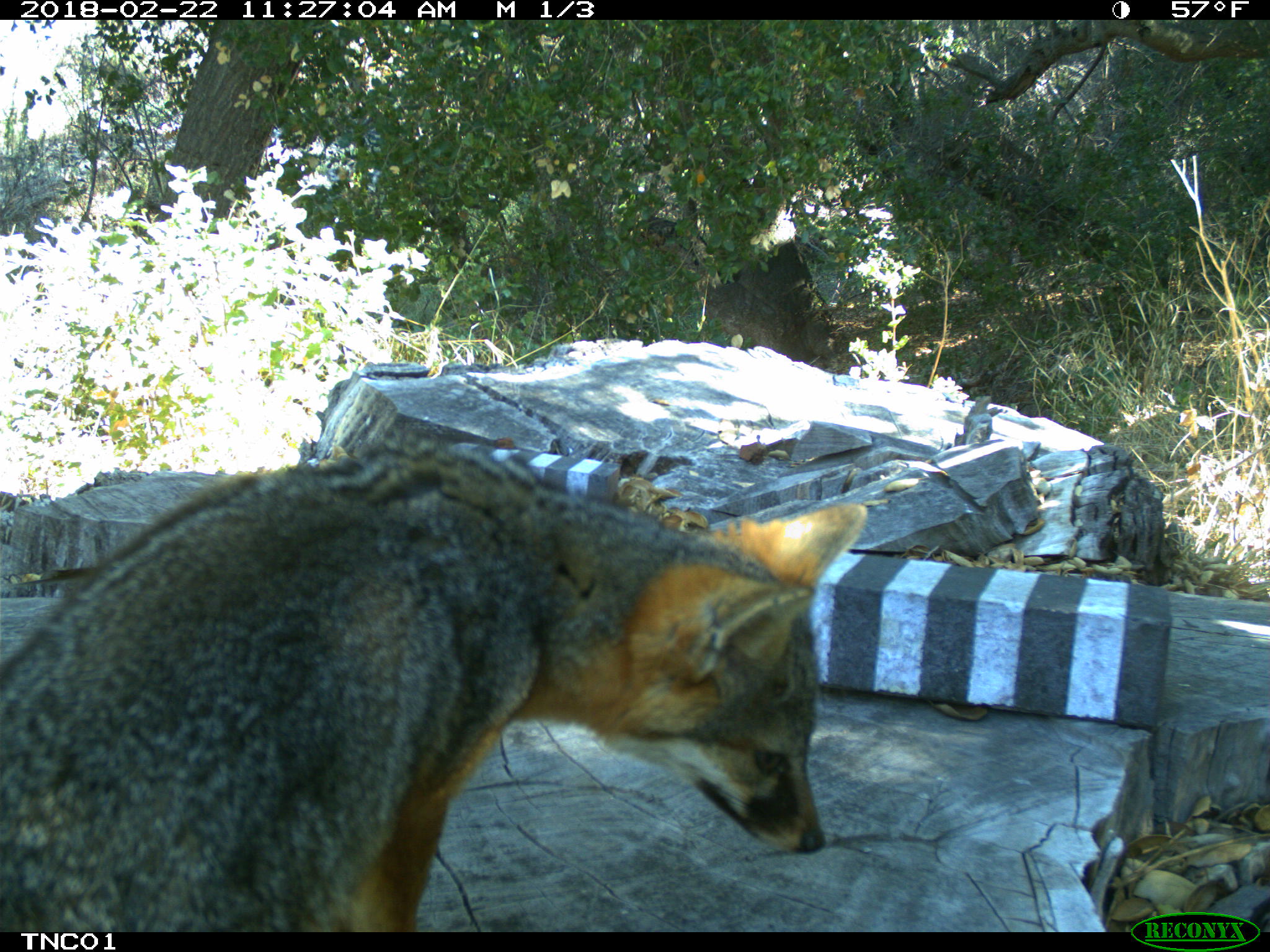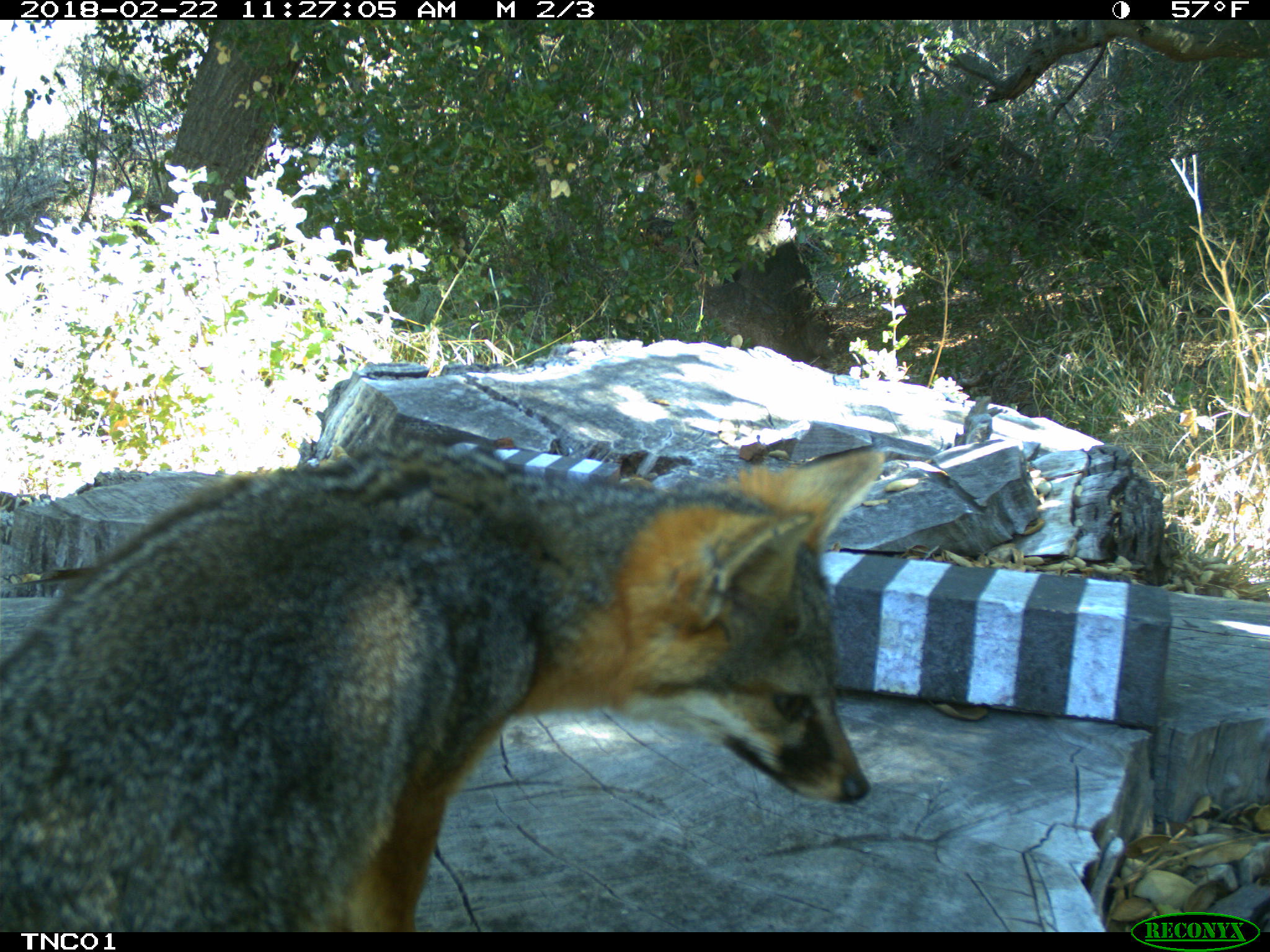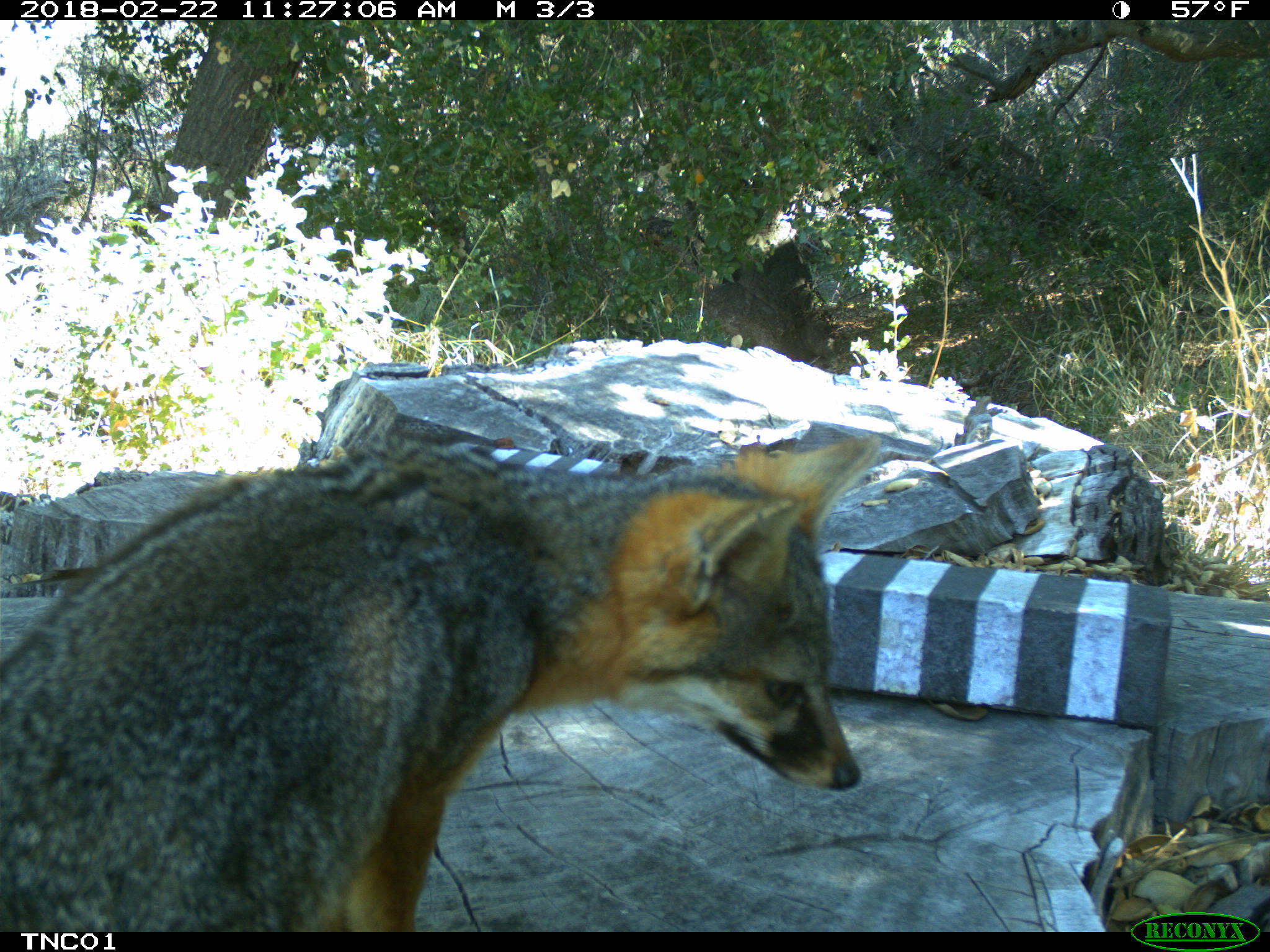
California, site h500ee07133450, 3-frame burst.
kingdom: Animalia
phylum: Chordata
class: Mammalia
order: Carnivora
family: Canidae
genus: Urocyon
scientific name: Urocyon littoralis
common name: island fox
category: fox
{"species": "fox (island fox) (Urocyon littoralis)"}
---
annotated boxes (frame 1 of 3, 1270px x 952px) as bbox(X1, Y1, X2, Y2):
fox: bbox(0, 451, 866, 931)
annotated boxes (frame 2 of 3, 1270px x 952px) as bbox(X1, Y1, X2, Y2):
fox: bbox(0, 437, 886, 930)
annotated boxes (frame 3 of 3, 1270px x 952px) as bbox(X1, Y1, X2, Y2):
fox: bbox(0, 430, 881, 932)